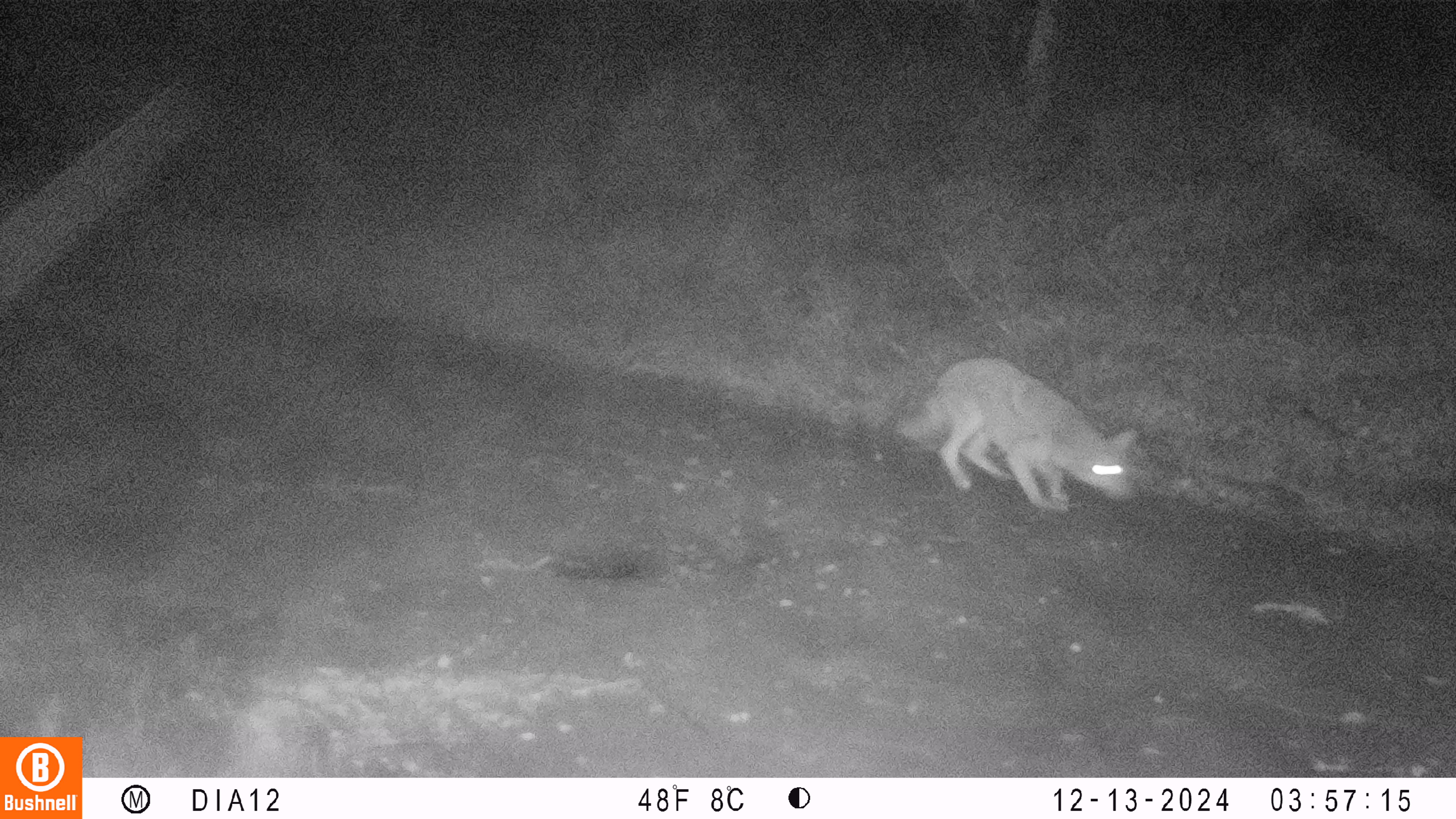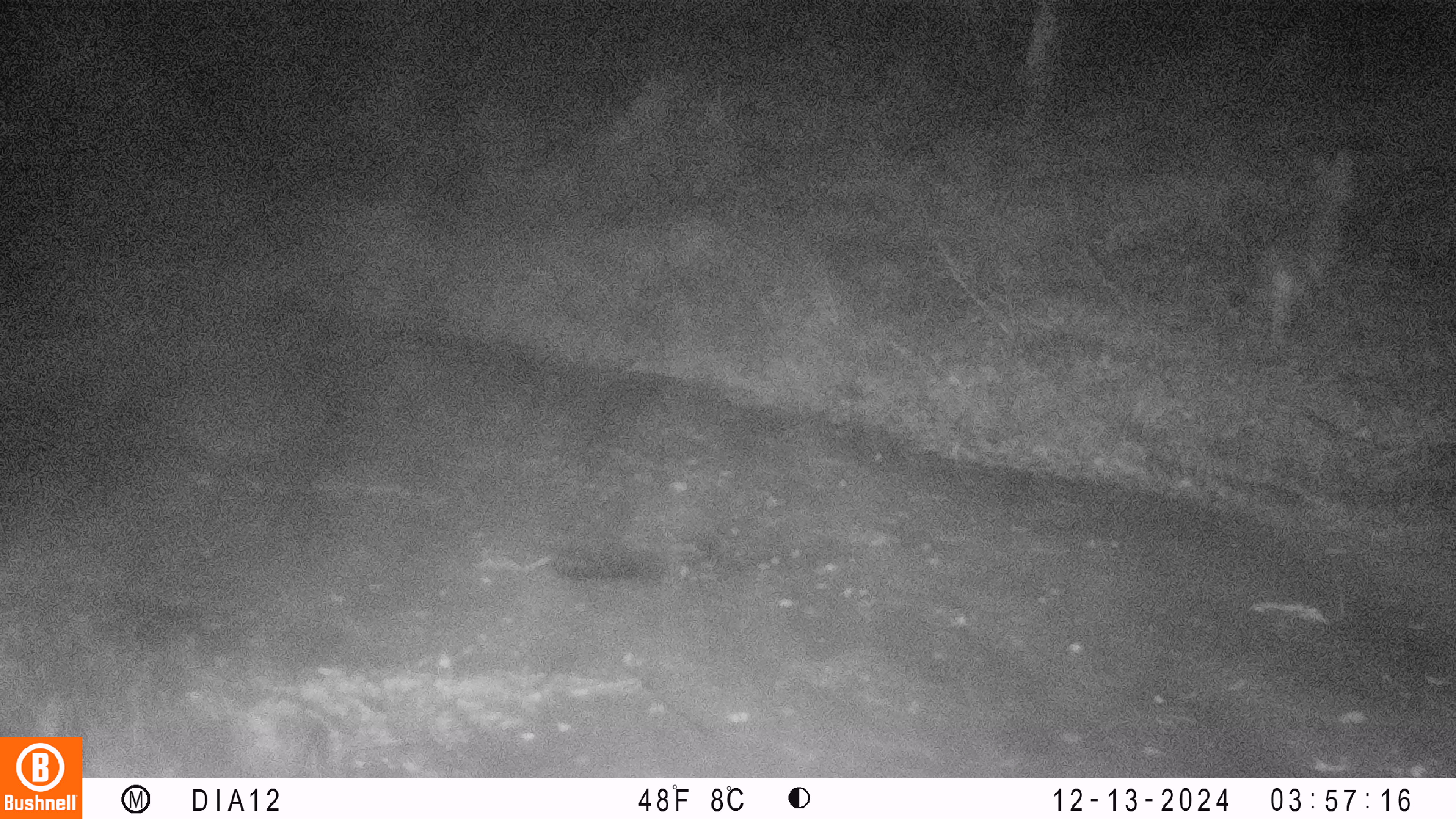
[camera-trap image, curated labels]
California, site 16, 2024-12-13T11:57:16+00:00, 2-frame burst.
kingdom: Animalia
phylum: Chordata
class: Mammalia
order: Carnivora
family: Canidae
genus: Canis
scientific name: Canis latrans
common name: coyote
Coyote (Canis latrans).